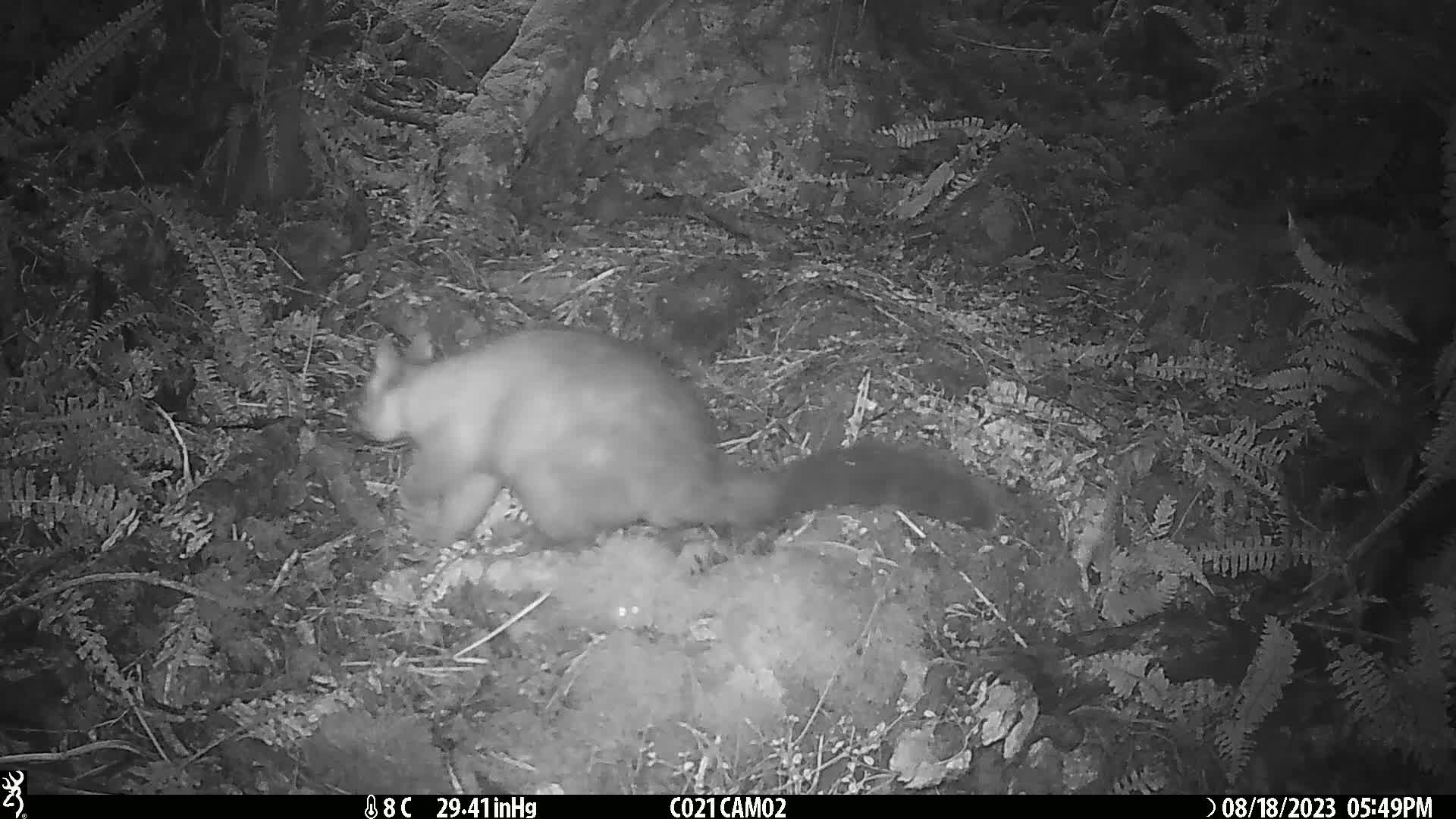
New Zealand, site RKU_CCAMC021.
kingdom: Animalia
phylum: Chordata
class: Mammalia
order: Diprotodontia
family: Phalangeridae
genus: Trichosurus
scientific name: Trichosurus vulpecula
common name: common brushtail possum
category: possum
Possum (common brushtail possum) (Trichosurus vulpecula).